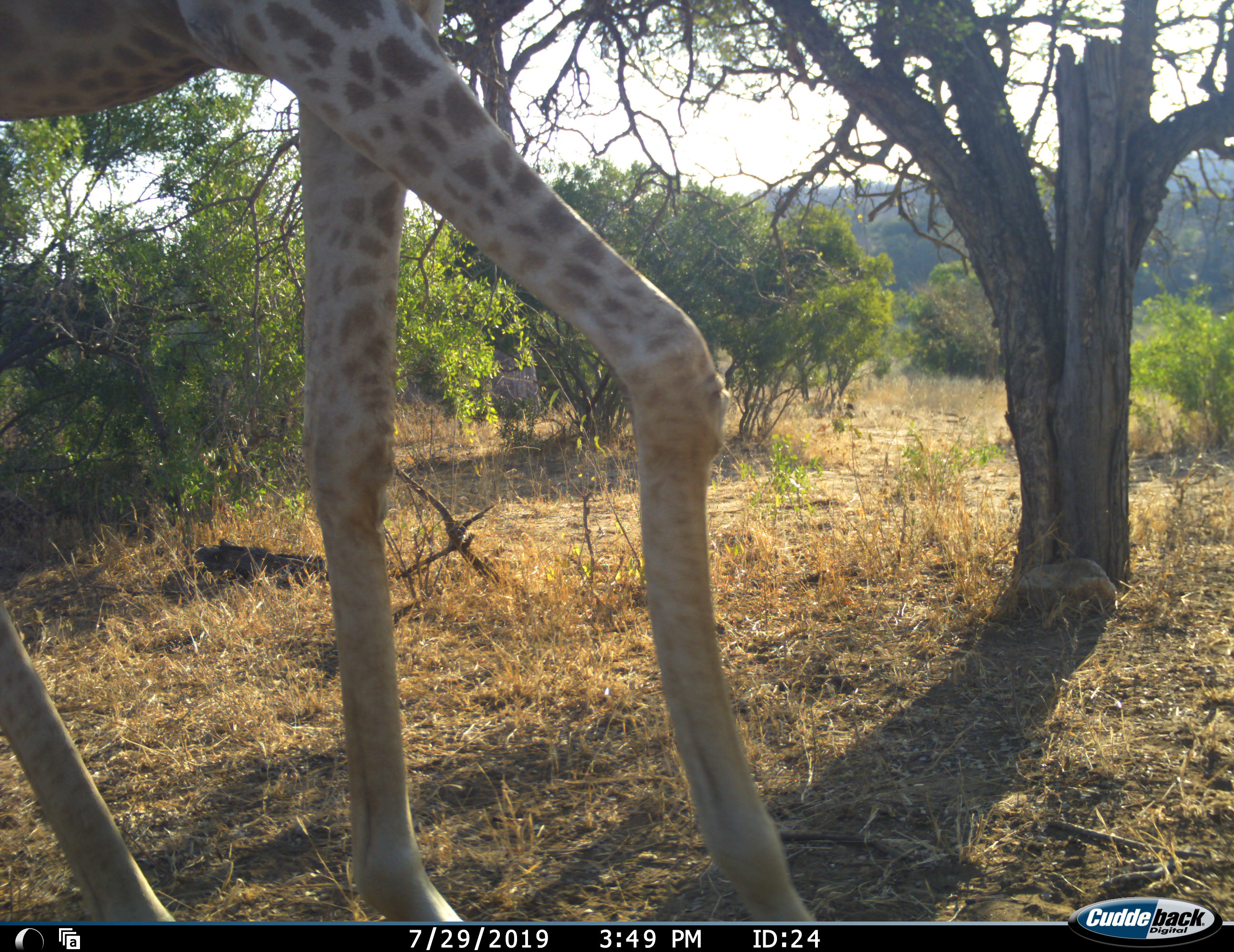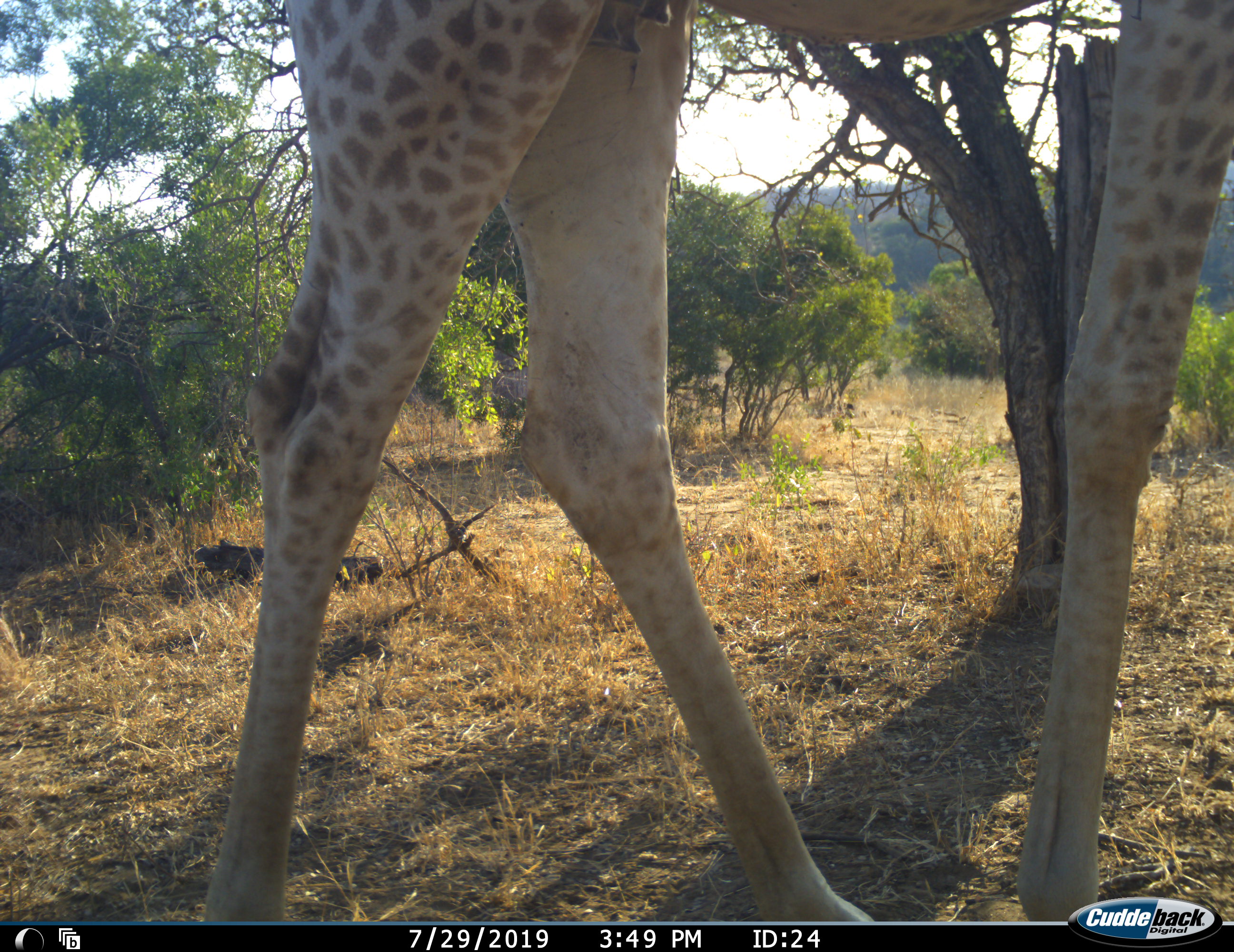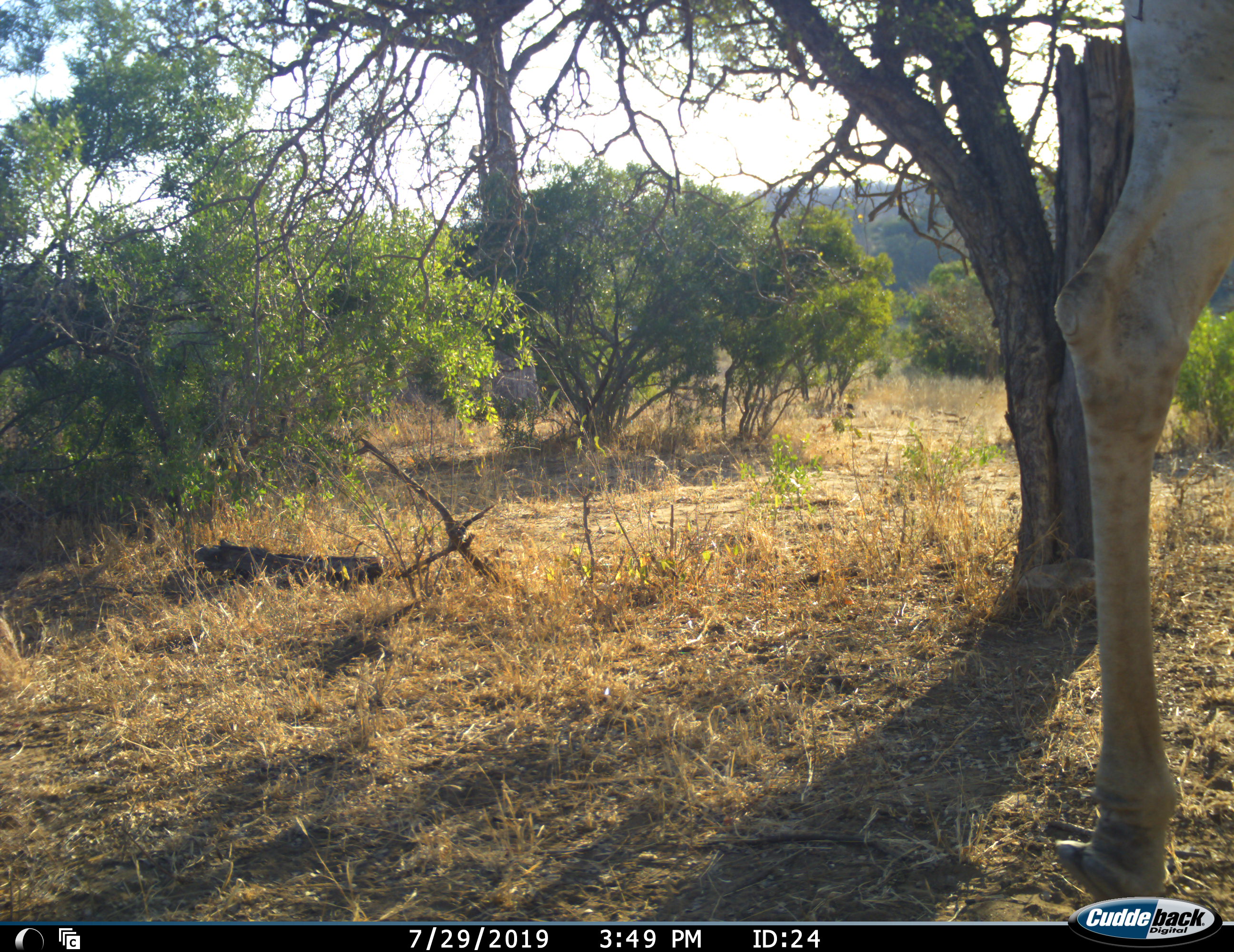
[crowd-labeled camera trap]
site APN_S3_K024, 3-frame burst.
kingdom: Animalia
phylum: Chordata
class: Mammalia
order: Artiodactyla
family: Giraffidae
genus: Giraffa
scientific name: Giraffa camelopardalis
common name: giraffe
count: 1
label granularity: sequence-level